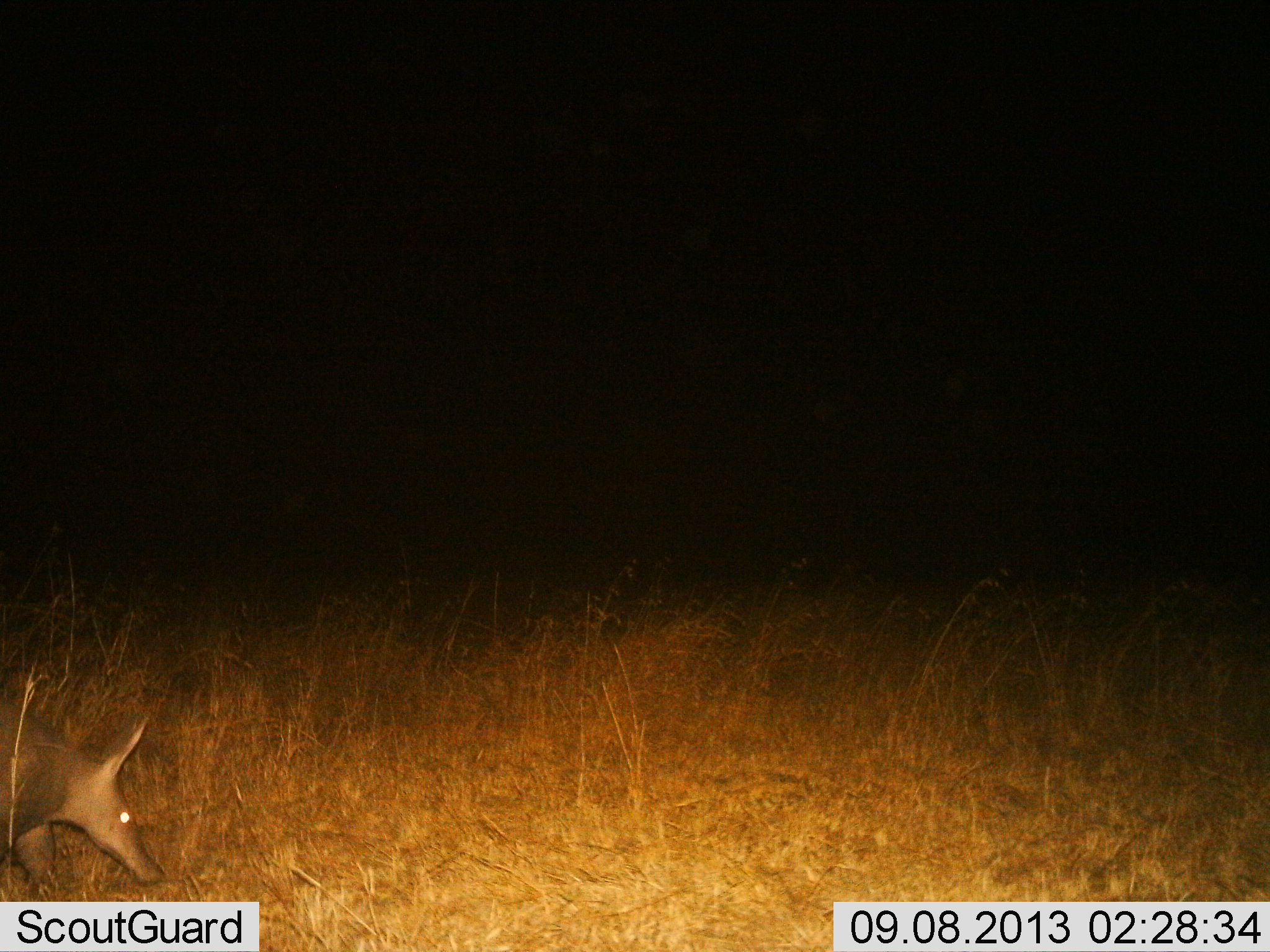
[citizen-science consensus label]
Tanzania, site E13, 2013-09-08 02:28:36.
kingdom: Animalia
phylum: Chordata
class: Mammalia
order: Tubulidentata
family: Orycteropodidae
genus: Orycteropus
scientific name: Orycteropus afer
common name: aardvark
Aardvark (Orycteropus afer), count 1. Behavior (volunteer vote fractions): standing 41%, resting 0%, moving 53%, interacting 0%. Young present (vote fraction): 0%. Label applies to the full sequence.